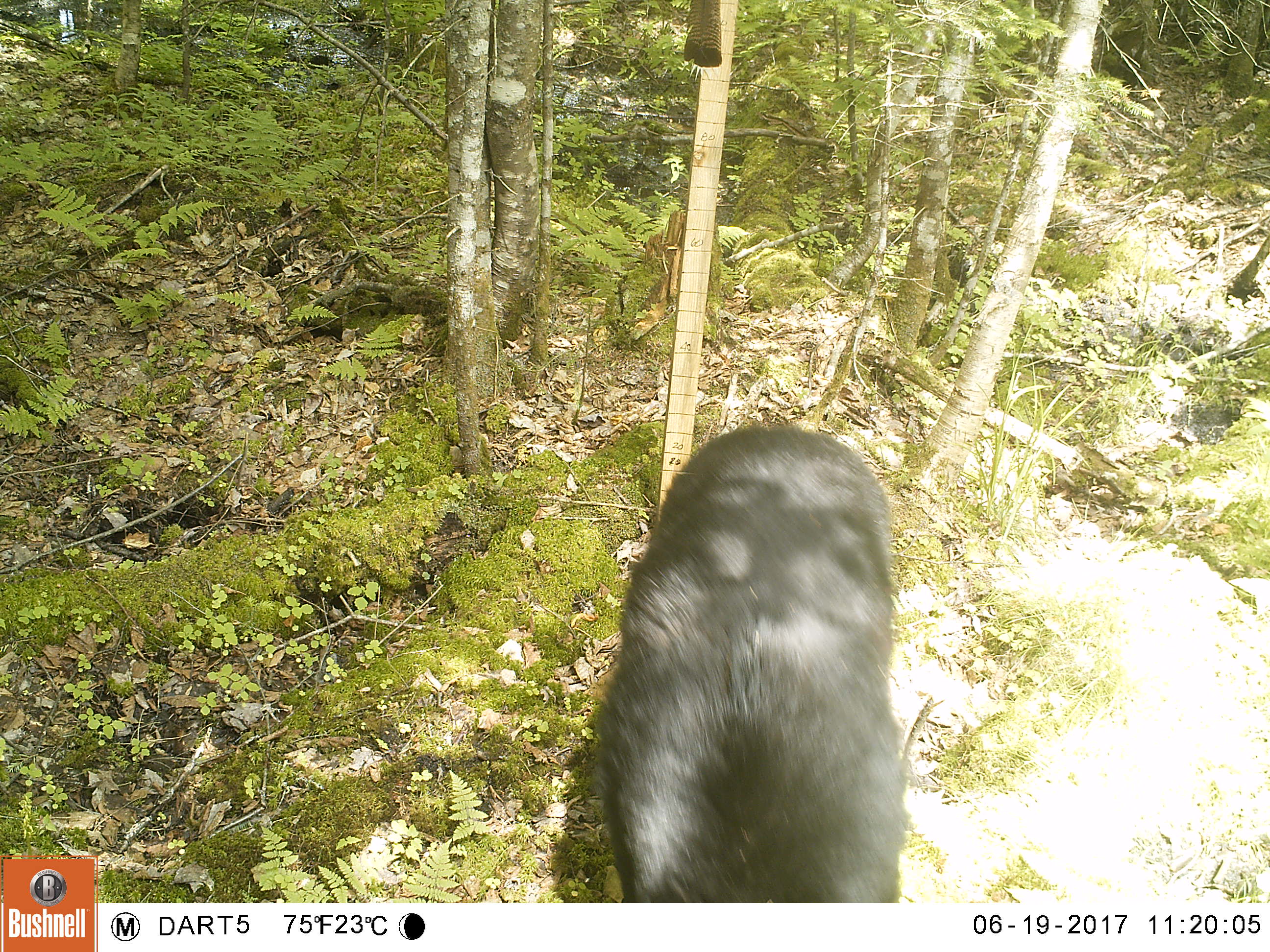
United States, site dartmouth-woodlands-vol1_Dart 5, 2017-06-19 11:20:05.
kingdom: Animalia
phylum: Chordata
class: Mammalia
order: Carnivora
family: Ursidae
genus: Ursus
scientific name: Ursus americanus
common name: black bear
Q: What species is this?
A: Black bear (Ursus americanus).